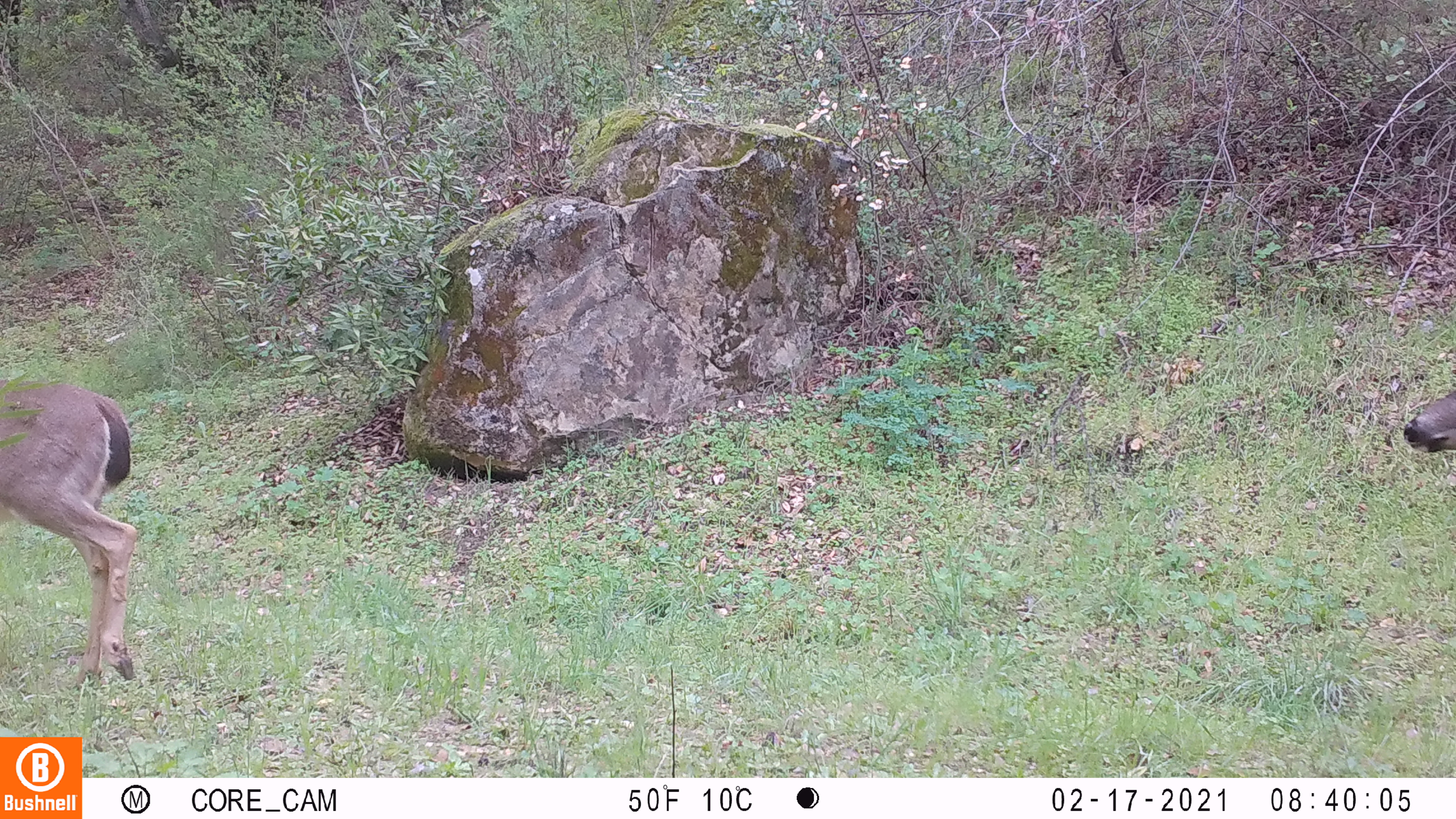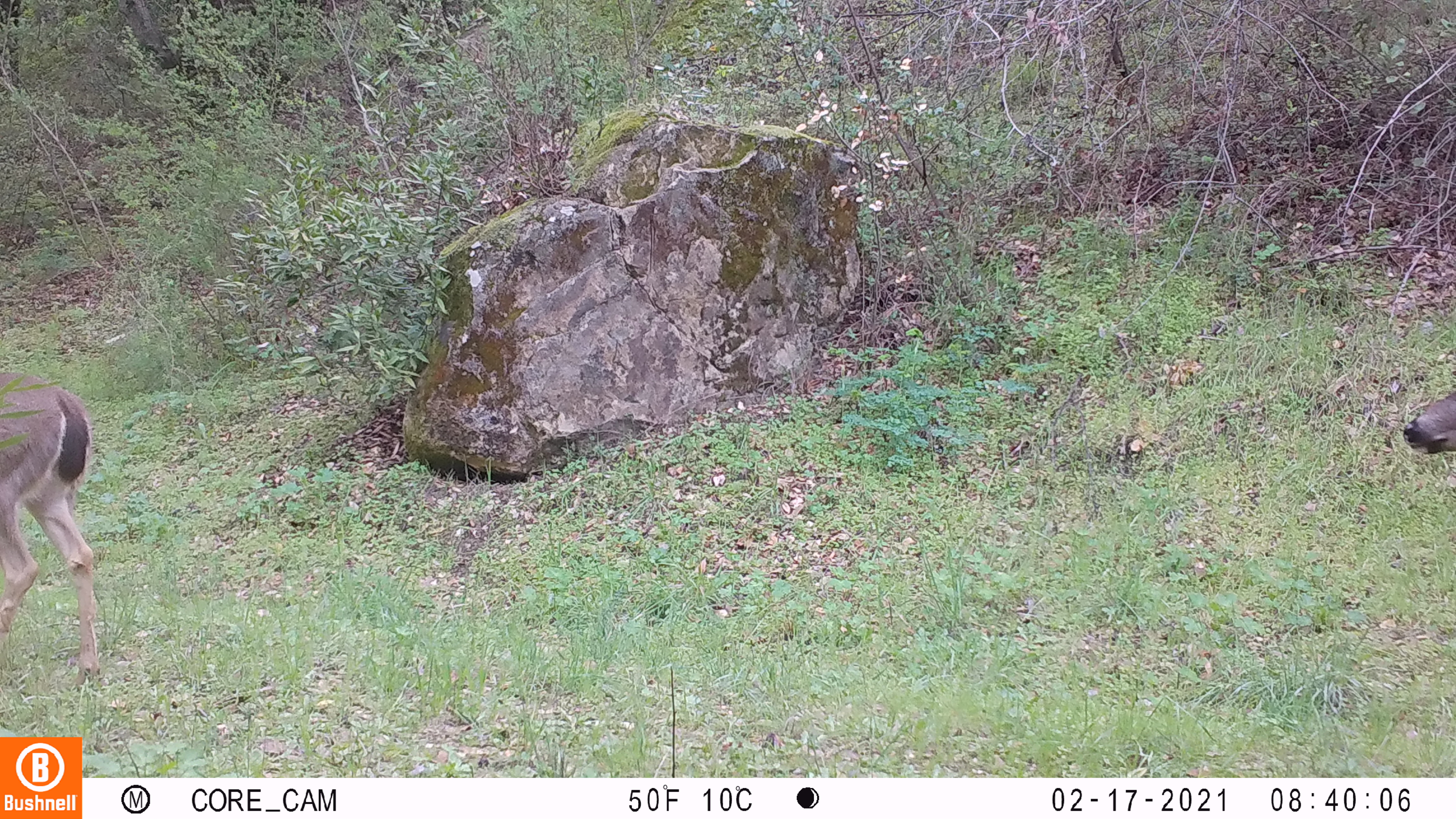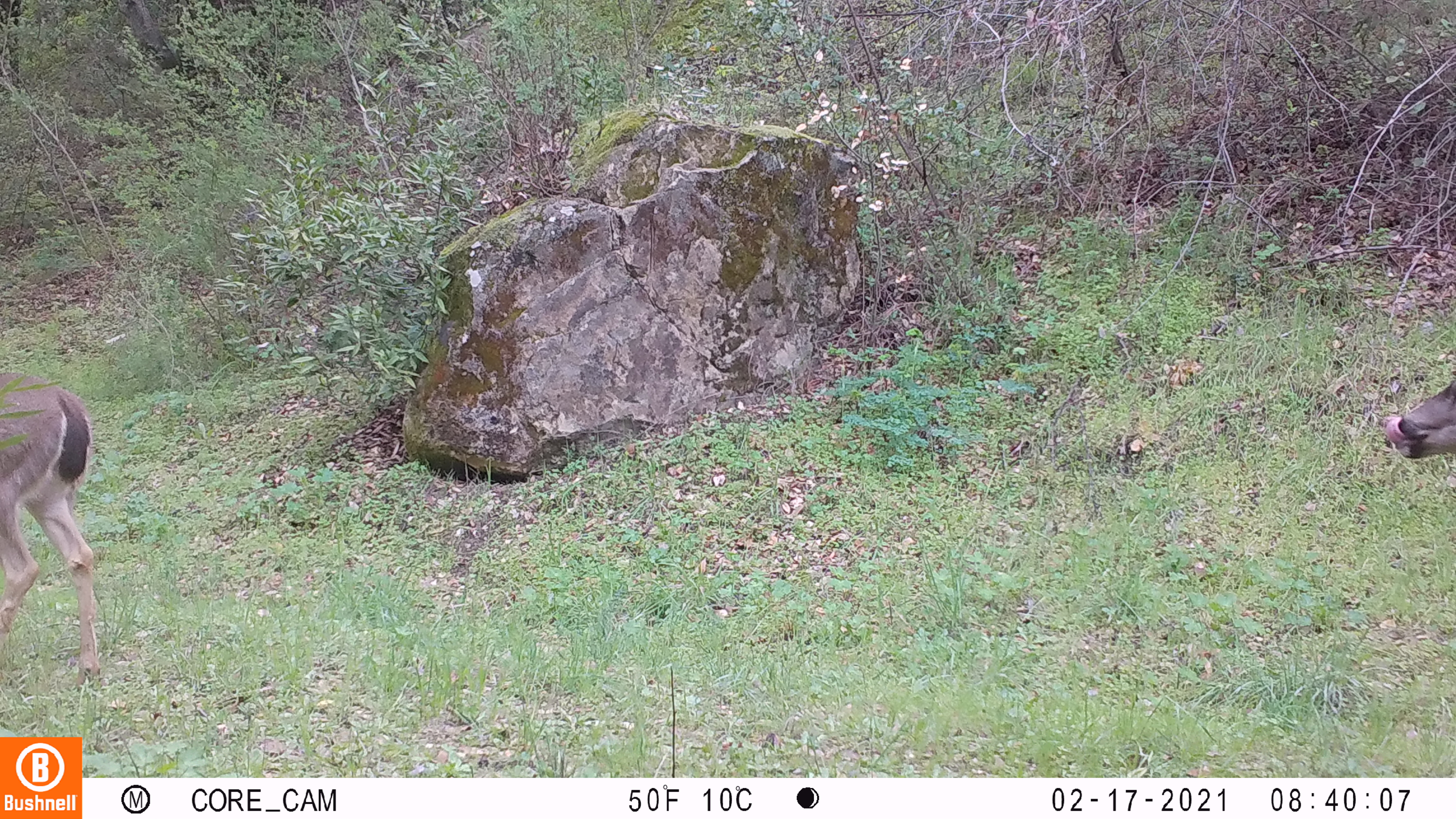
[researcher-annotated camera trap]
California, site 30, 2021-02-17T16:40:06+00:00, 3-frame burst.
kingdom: Animalia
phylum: Chordata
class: Mammalia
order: Artiodactyla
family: Cervidae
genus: Odocoileus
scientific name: Odocoileus hemionus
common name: mule deer